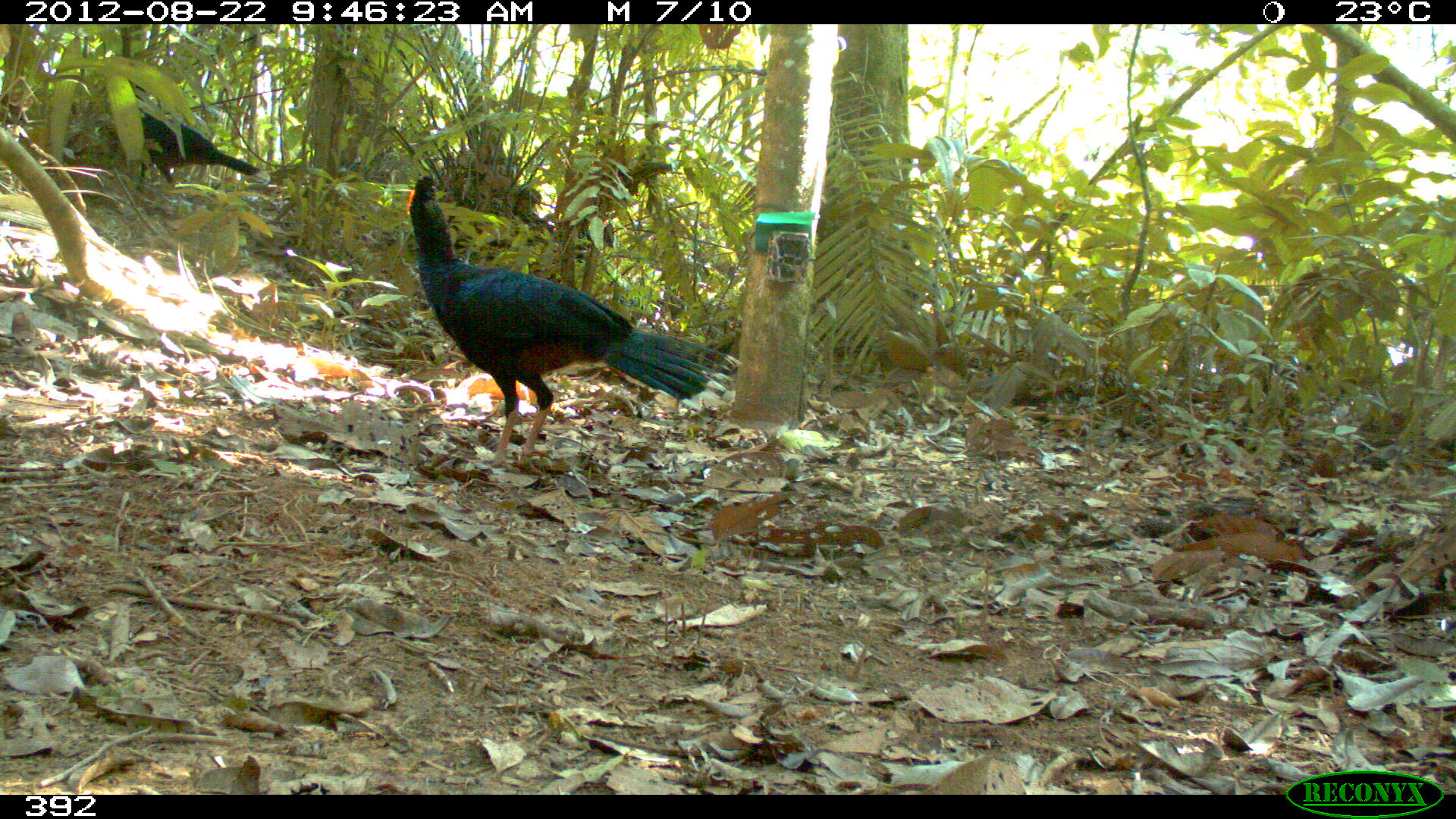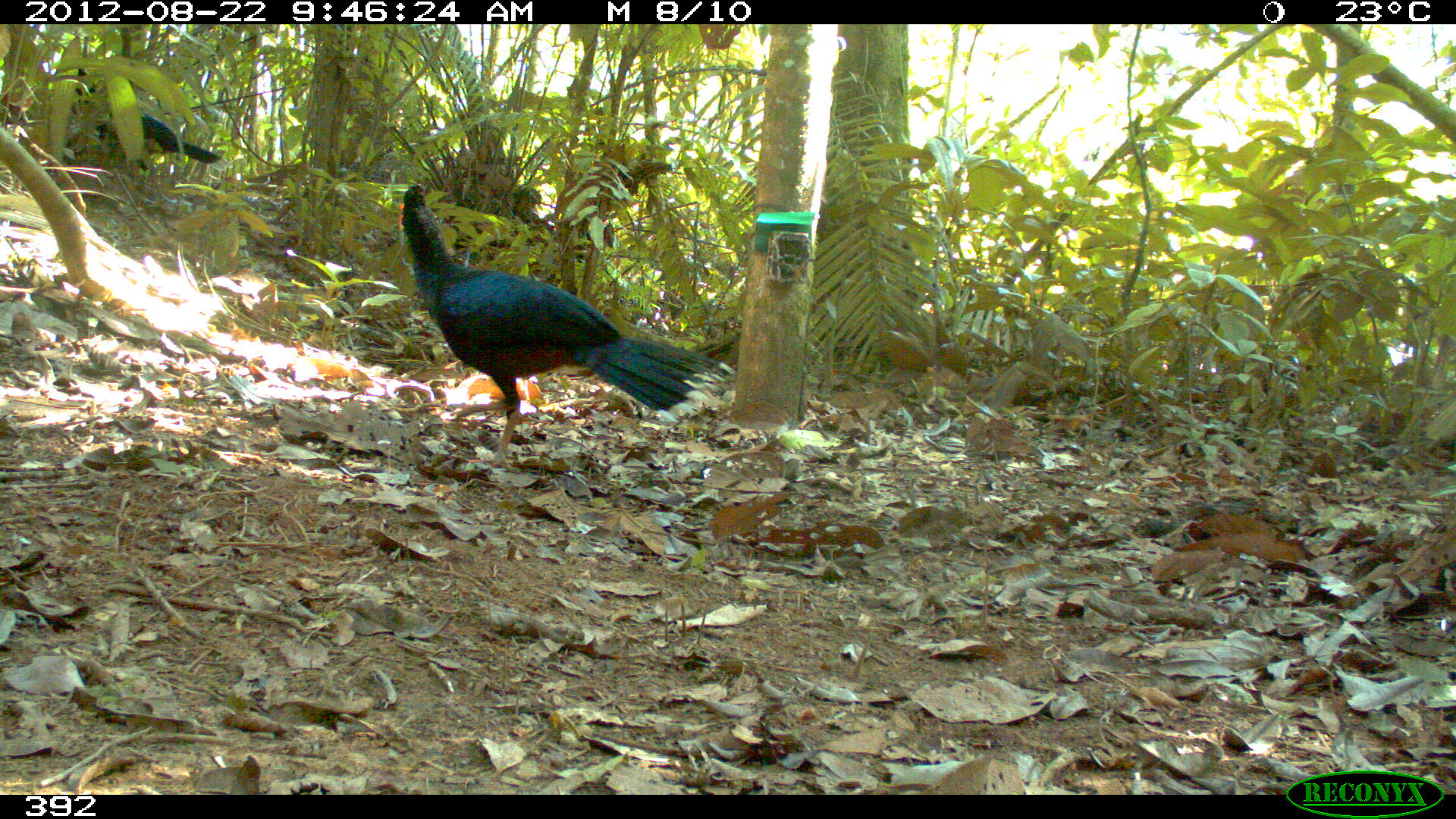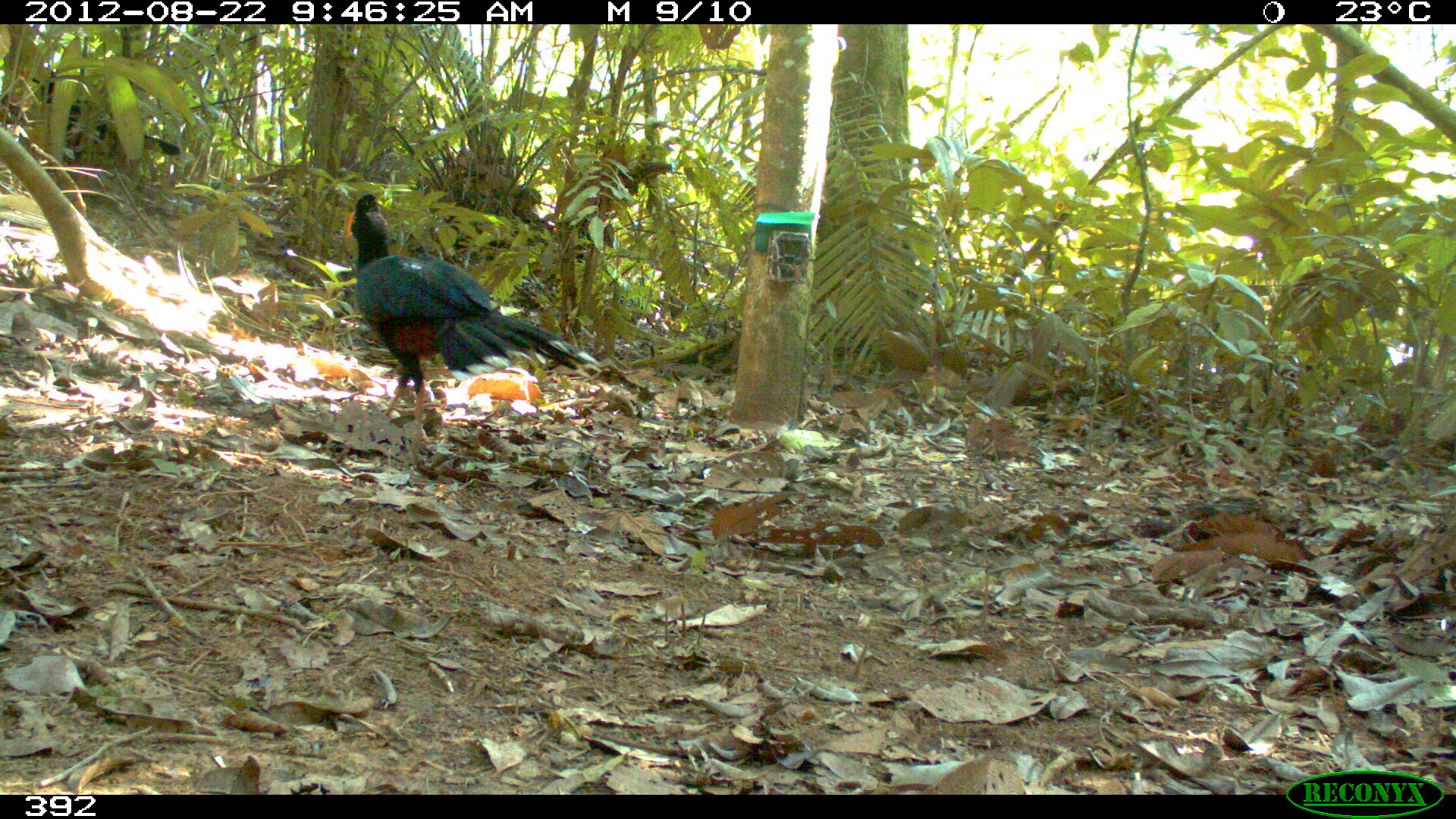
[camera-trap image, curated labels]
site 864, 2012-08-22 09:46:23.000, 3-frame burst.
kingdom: Animalia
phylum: Chordata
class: Aves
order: Galliformes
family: Cracidae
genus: Mitu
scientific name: Mitu tuberosum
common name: razor-billed curassow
Mitu tuberosum (razor-billed curassow).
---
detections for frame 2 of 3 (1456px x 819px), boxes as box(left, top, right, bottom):
mitu tuberosum: box(395, 180, 735, 470); box(74, 67, 232, 176)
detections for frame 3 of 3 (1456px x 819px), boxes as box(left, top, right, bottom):
mitu tuberosum: box(343, 192, 599, 440); box(26, 62, 180, 164)